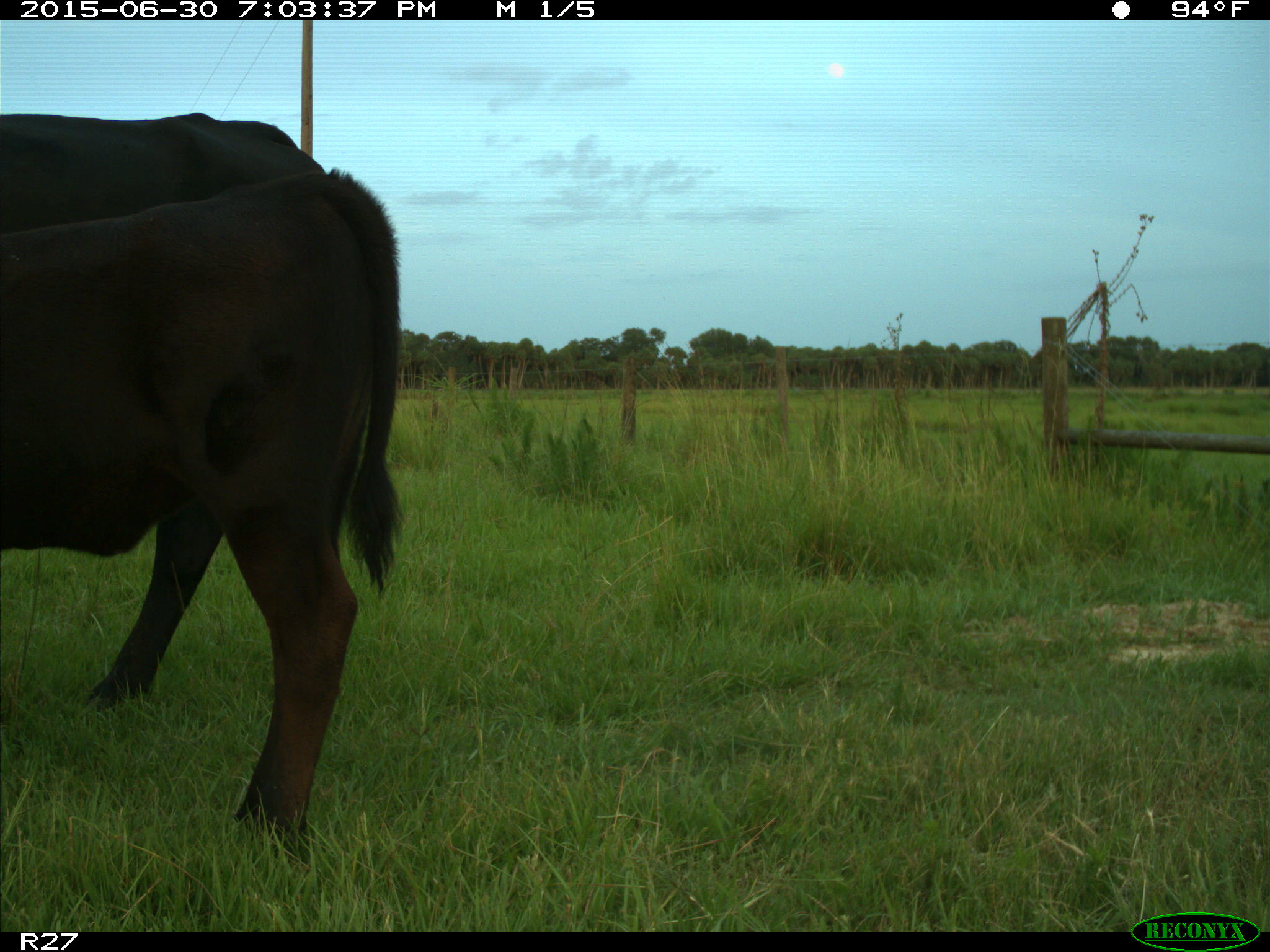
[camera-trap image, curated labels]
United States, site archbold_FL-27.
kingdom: Animalia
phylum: Chordata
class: Mammalia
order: Artiodactyla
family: Bovidae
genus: Bos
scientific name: Bos taurus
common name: domestic cow